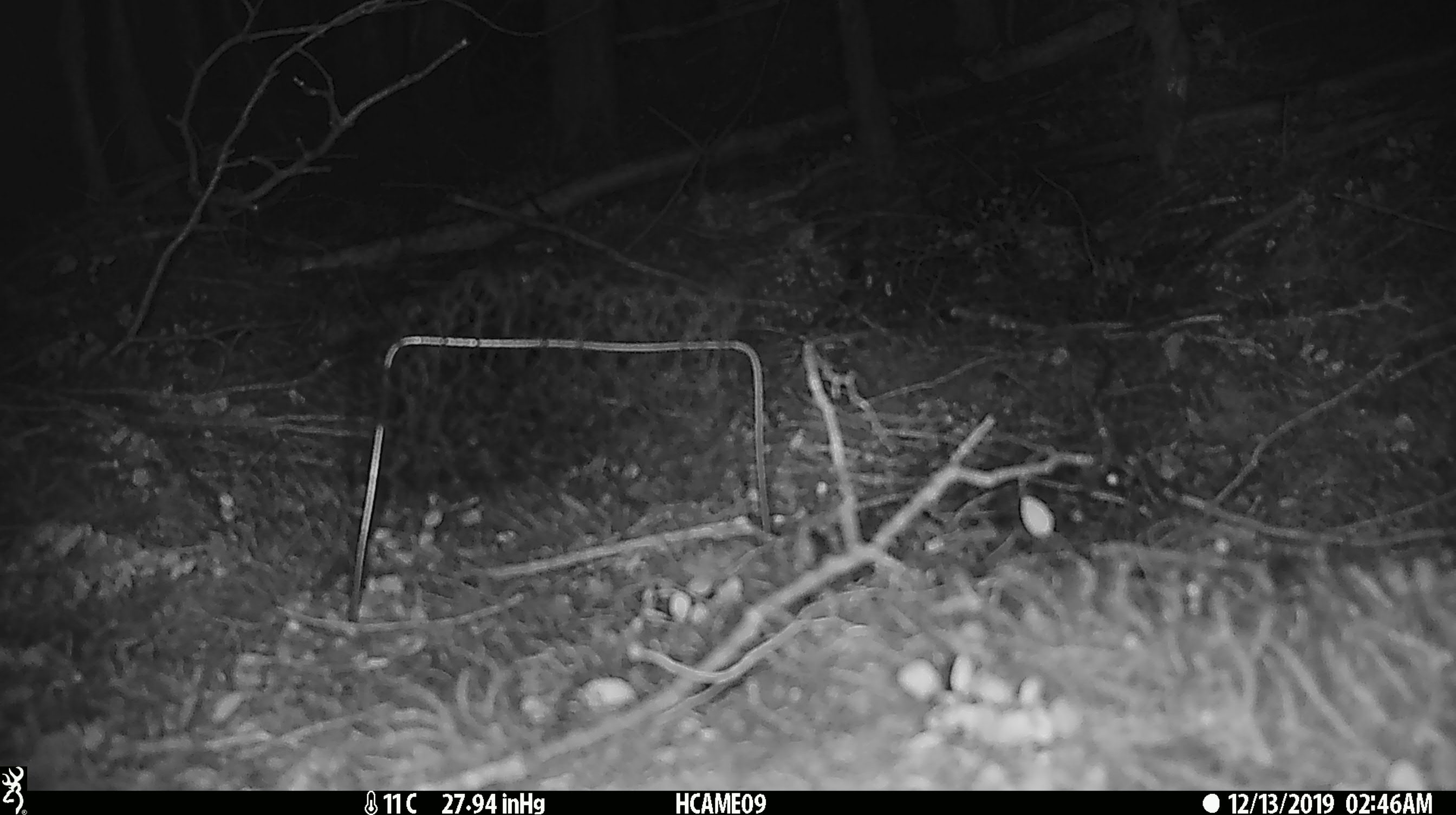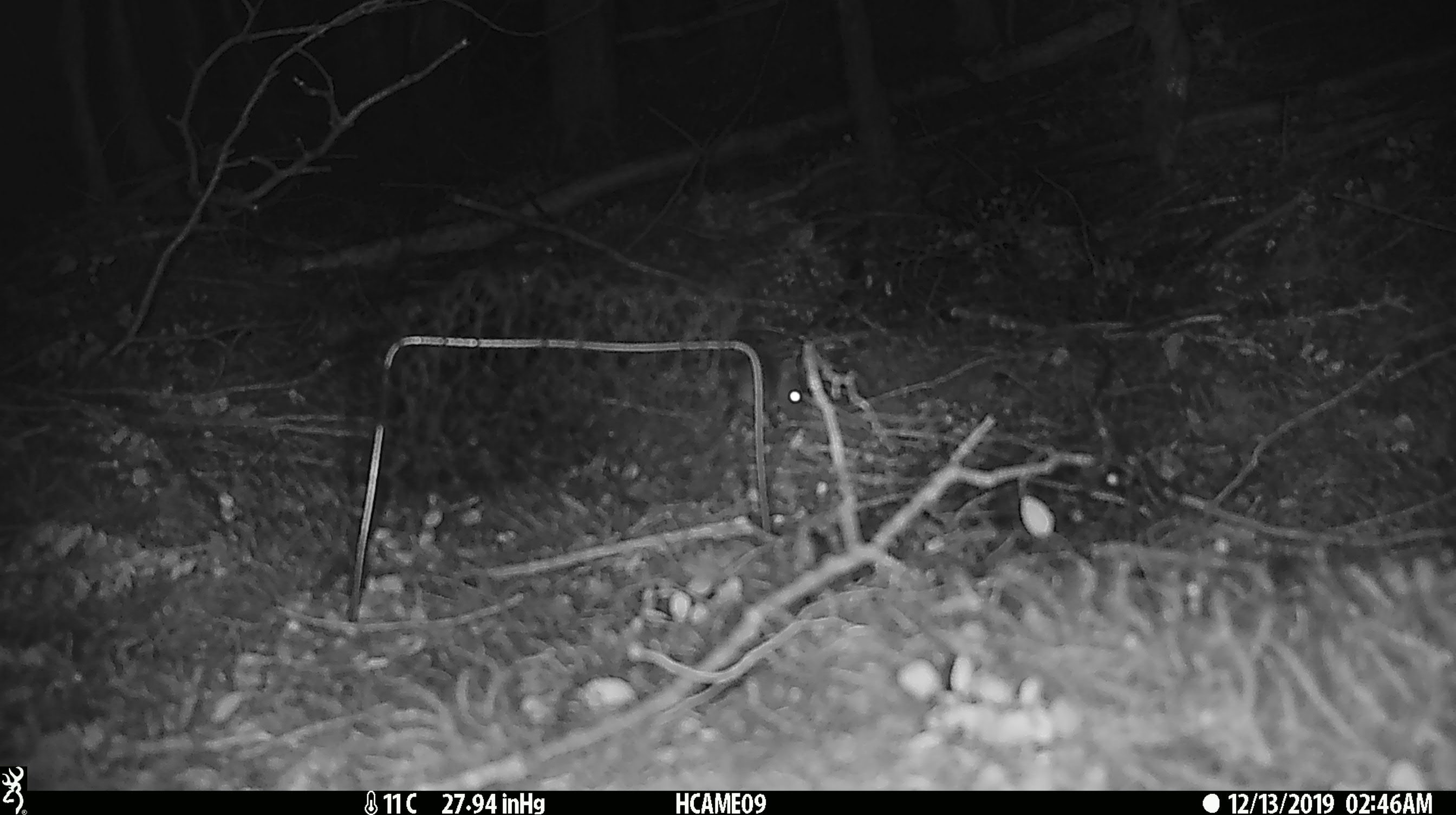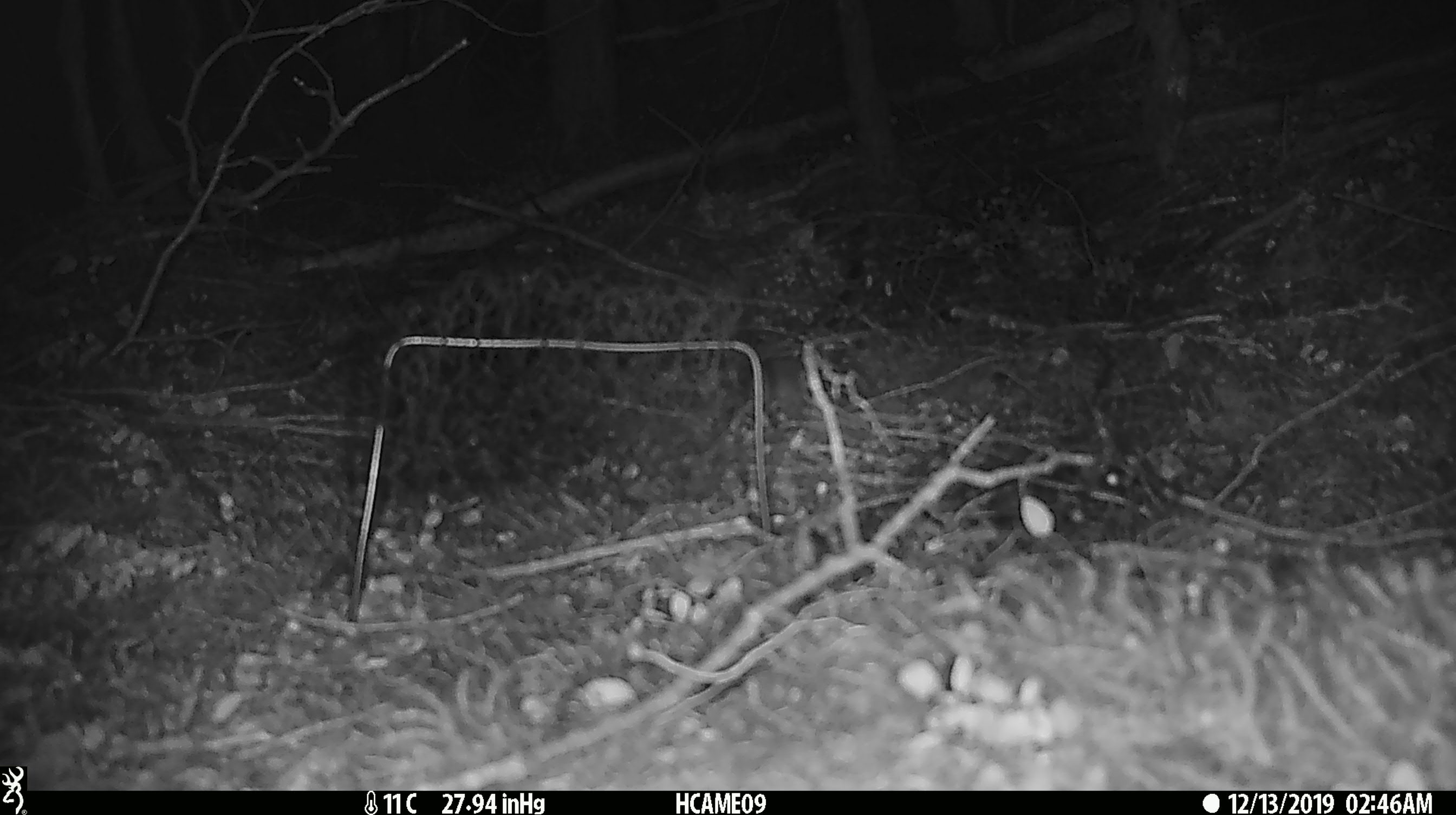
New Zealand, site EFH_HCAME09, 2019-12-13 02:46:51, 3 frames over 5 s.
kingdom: Animalia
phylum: Chordata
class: Mammalia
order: Rodentia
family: Muridae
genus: Mus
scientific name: Mus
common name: mouse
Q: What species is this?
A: Mouse (Mus).